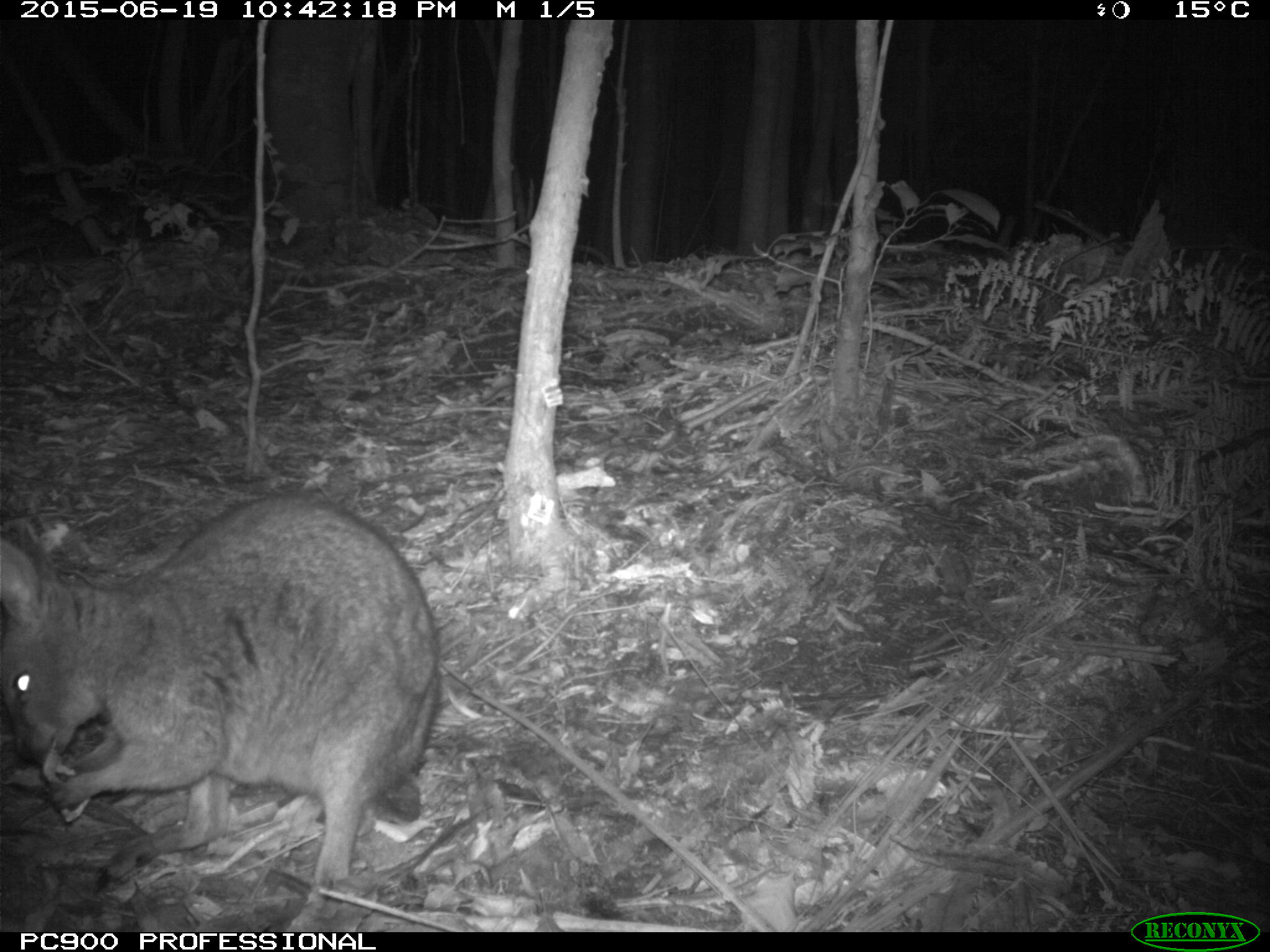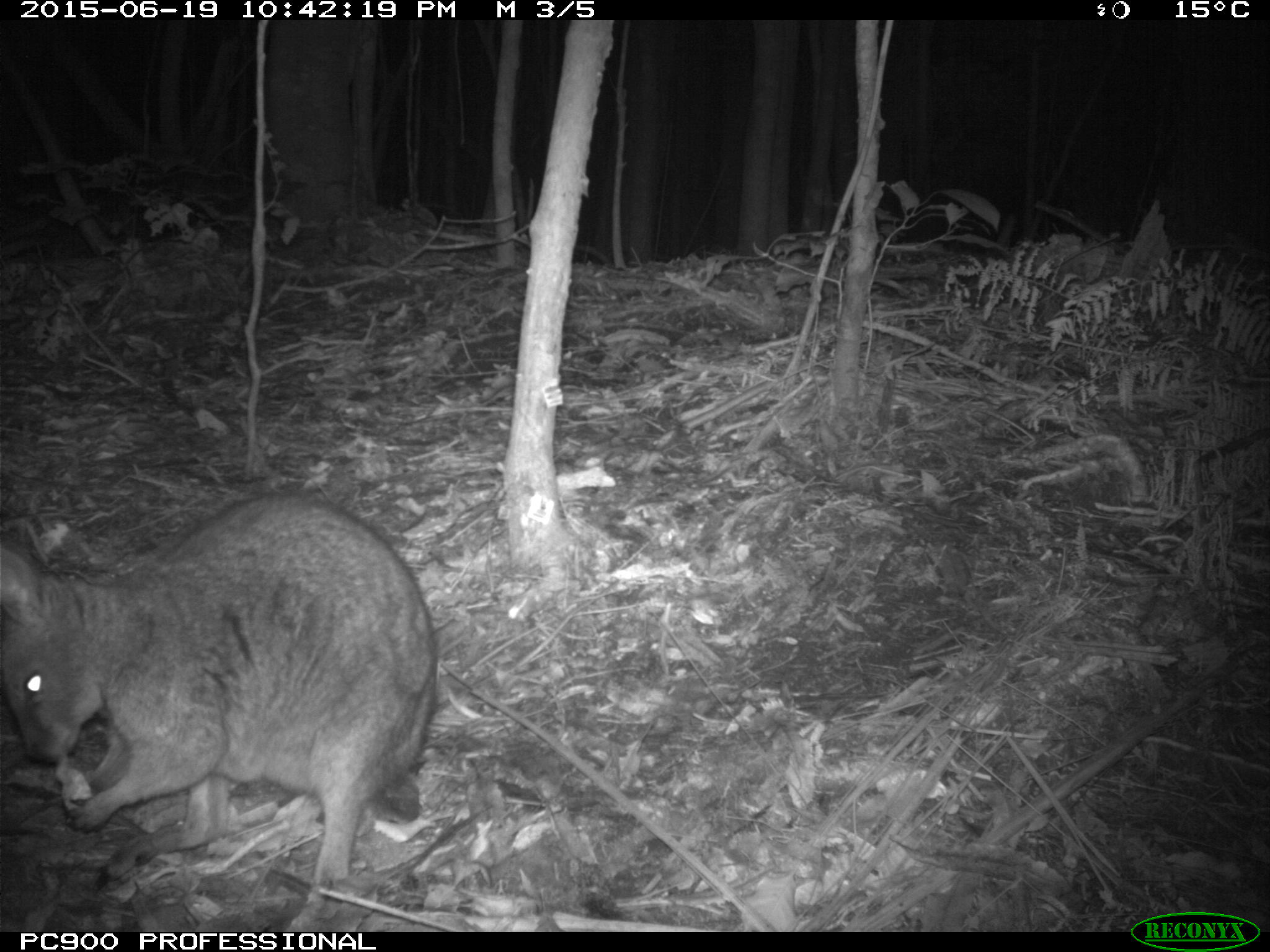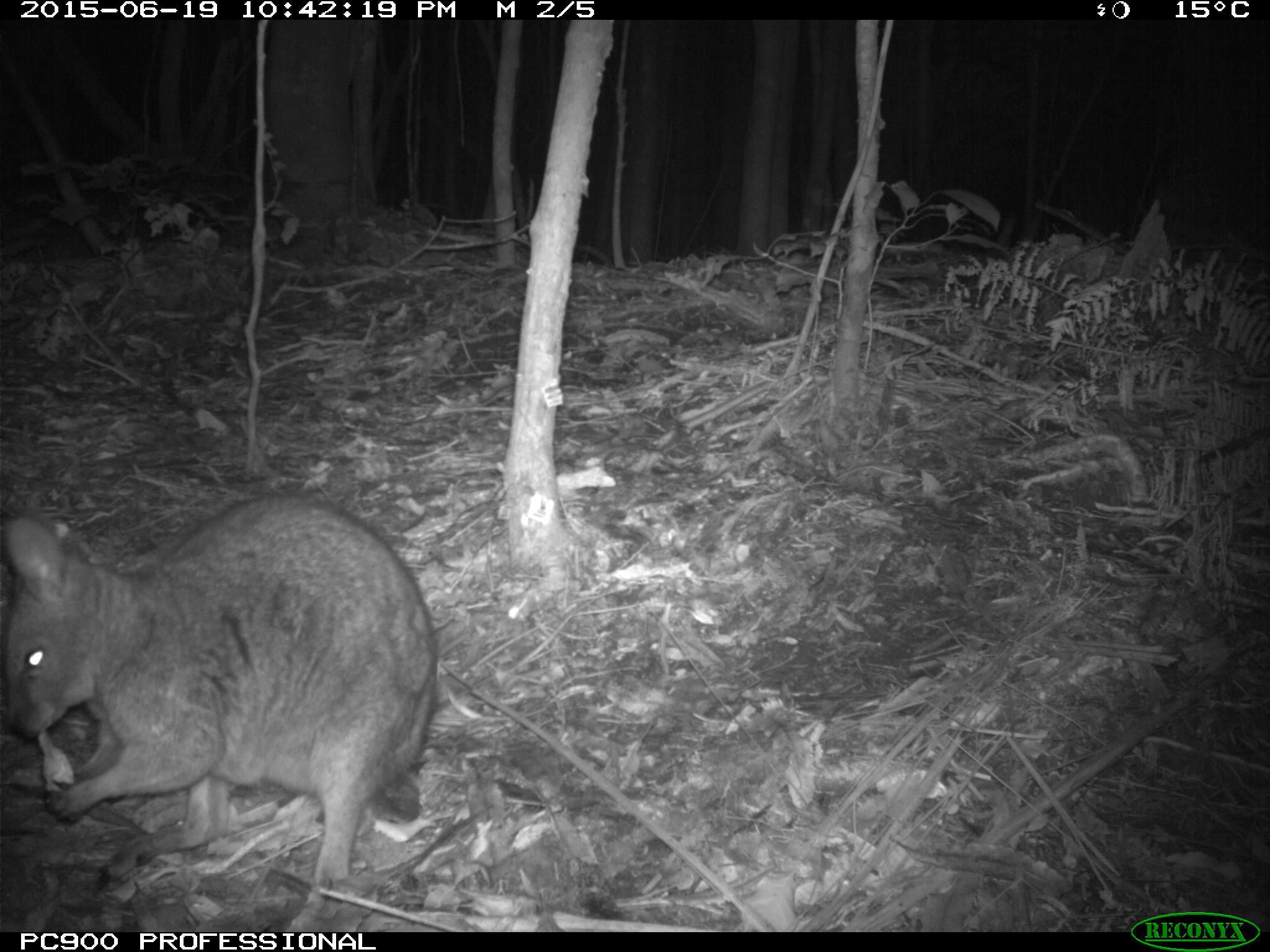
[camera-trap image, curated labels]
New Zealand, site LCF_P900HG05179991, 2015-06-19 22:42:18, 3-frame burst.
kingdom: Animalia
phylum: Chordata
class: Mammalia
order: Diprotodontia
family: Macropodidae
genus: Notamacropus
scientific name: Notamacropus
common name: wallaby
Wallaby (Notamacropus).